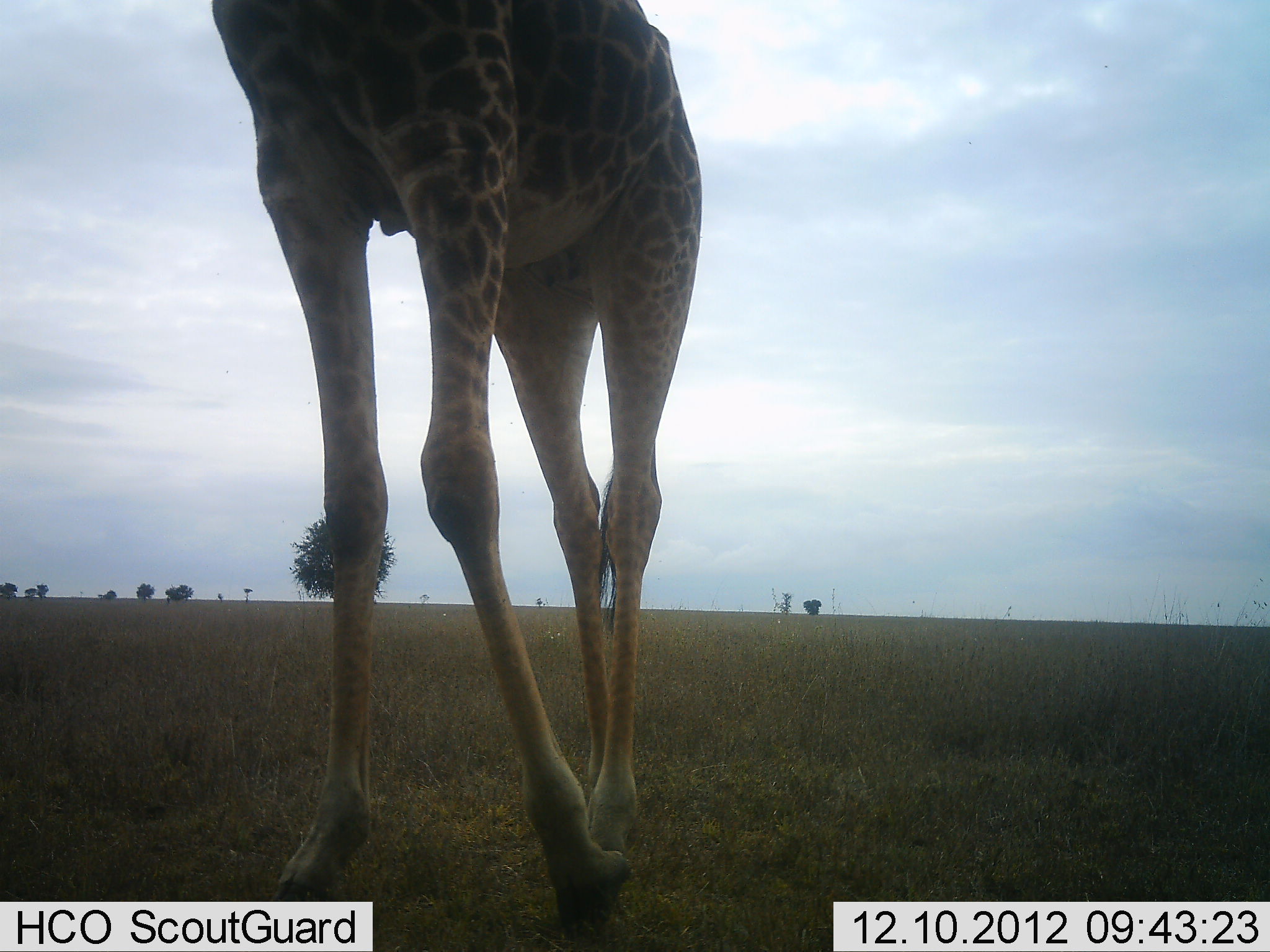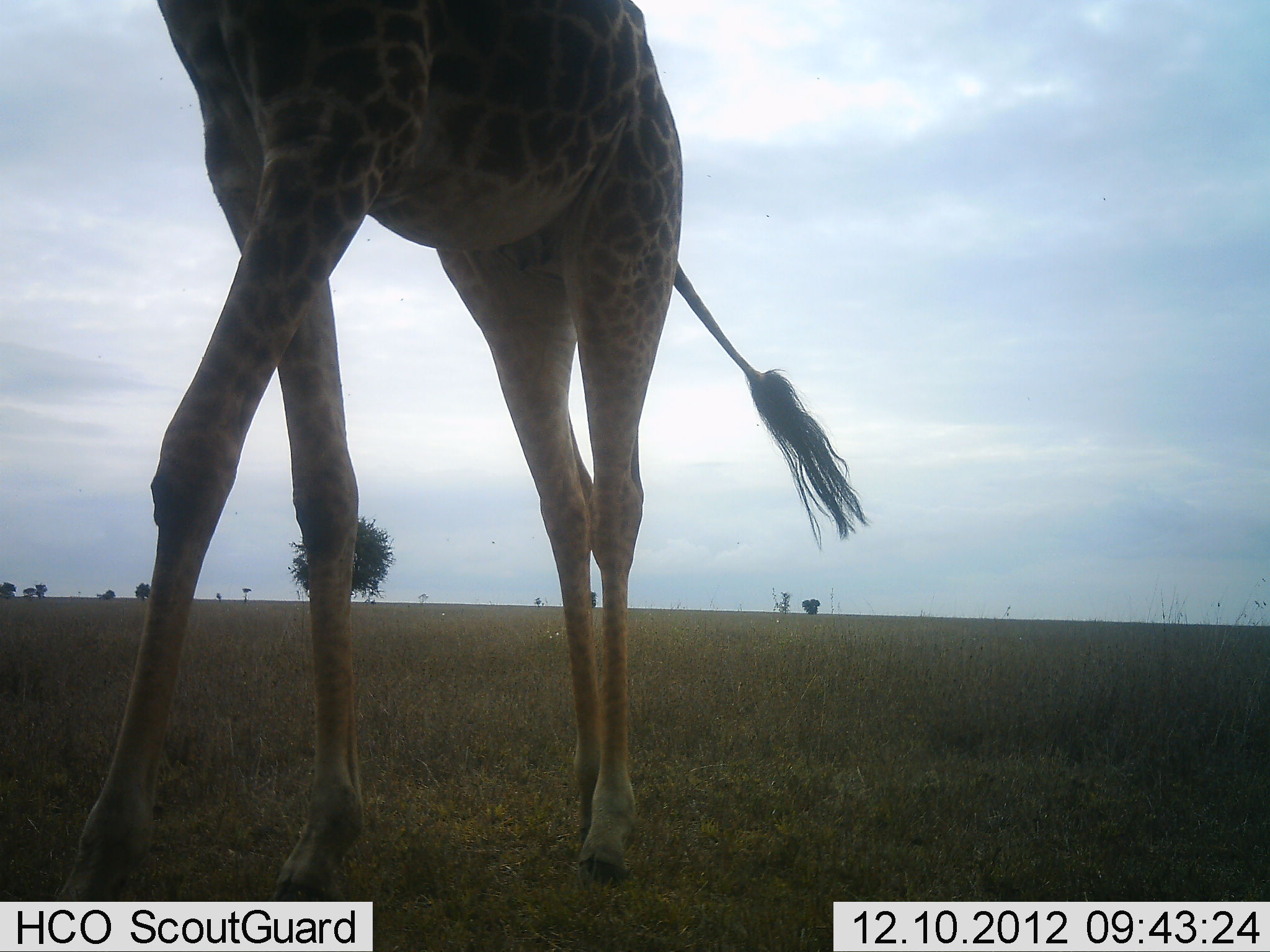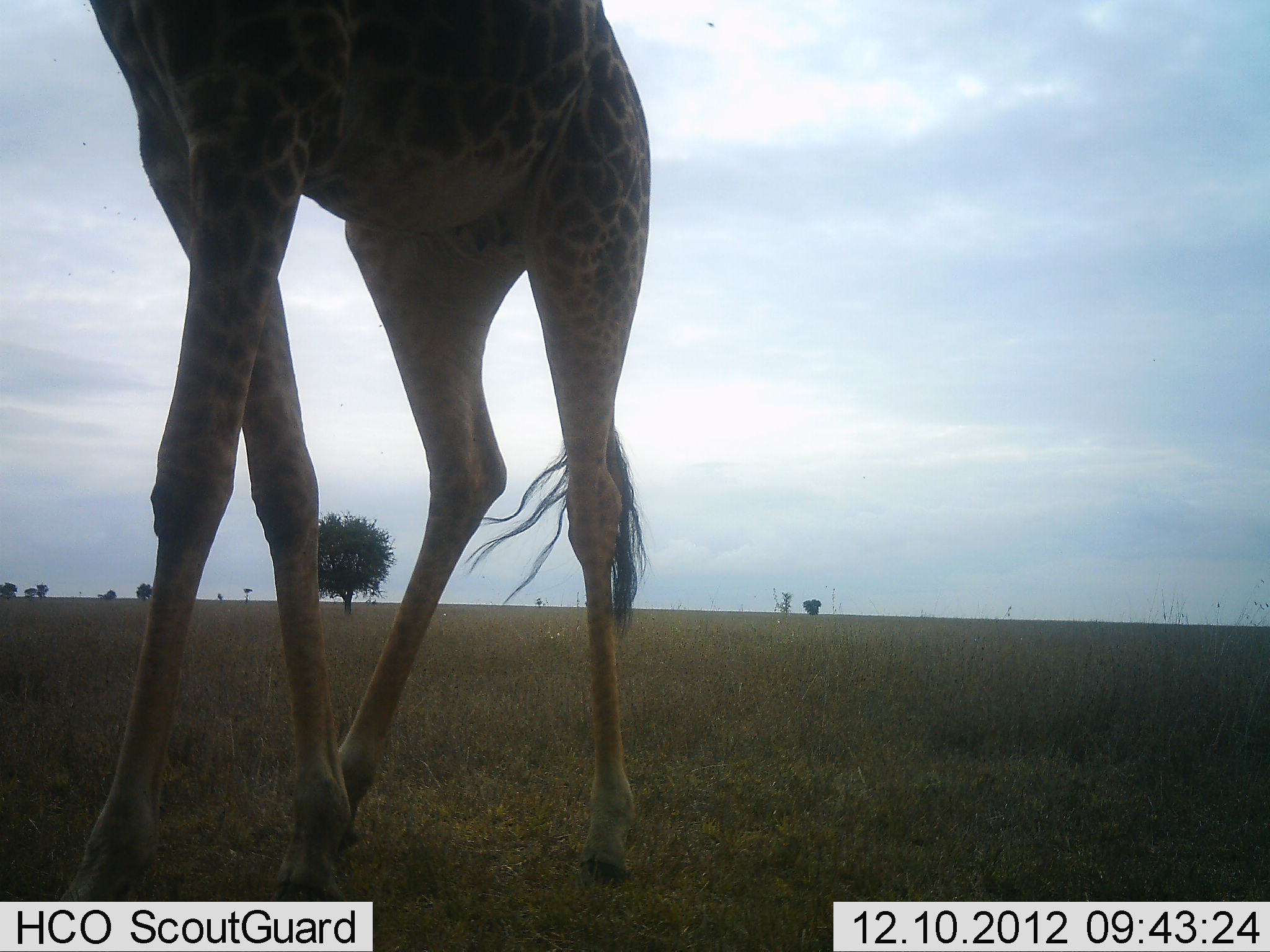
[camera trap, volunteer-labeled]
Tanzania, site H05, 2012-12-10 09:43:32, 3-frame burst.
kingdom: Animalia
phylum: Chordata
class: Mammalia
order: Artiodactyla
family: Giraffidae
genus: Giraffa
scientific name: Giraffa camelopardalis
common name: giraffe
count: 1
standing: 20%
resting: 0%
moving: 80%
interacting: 0%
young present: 0%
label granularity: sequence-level